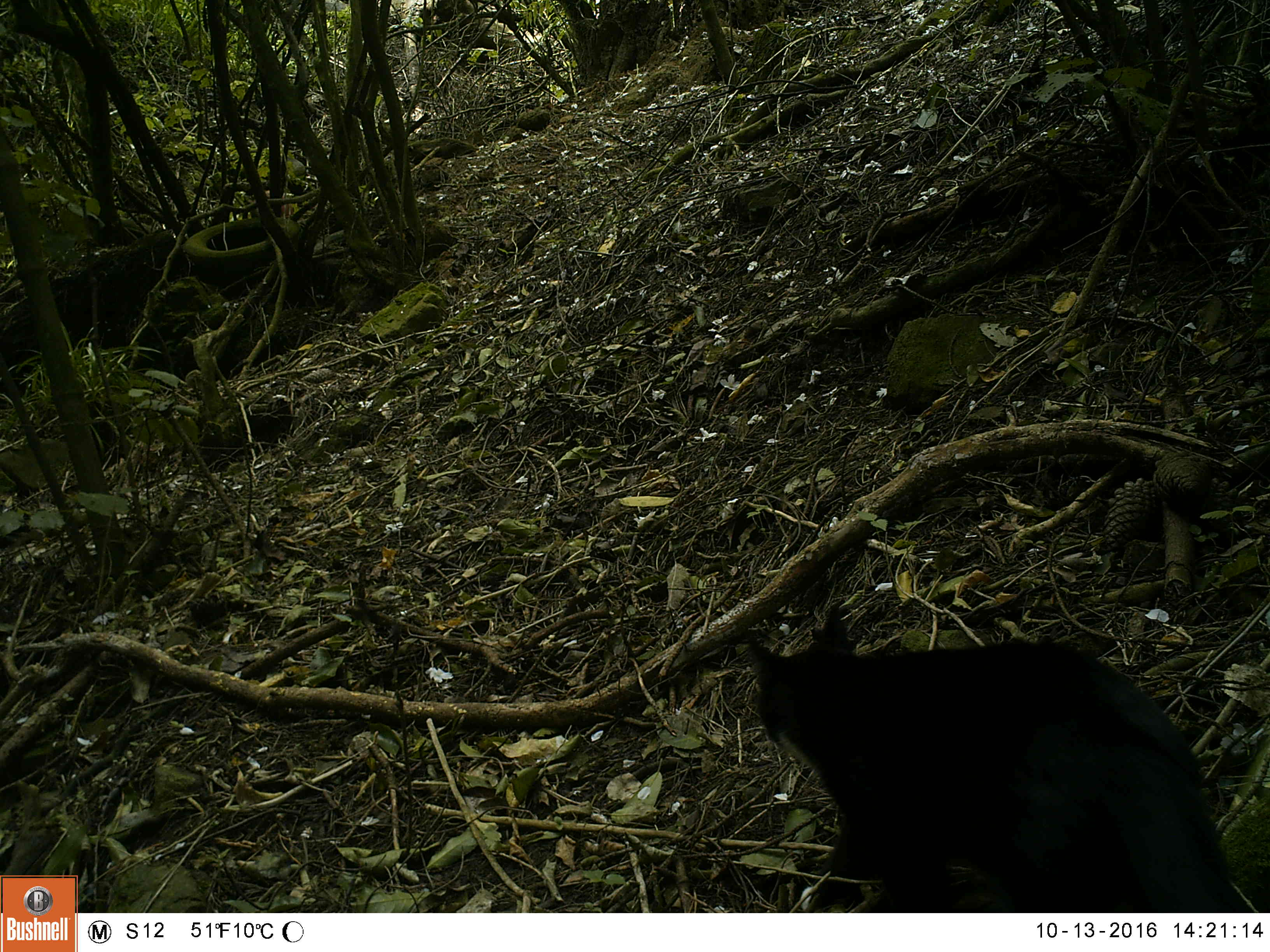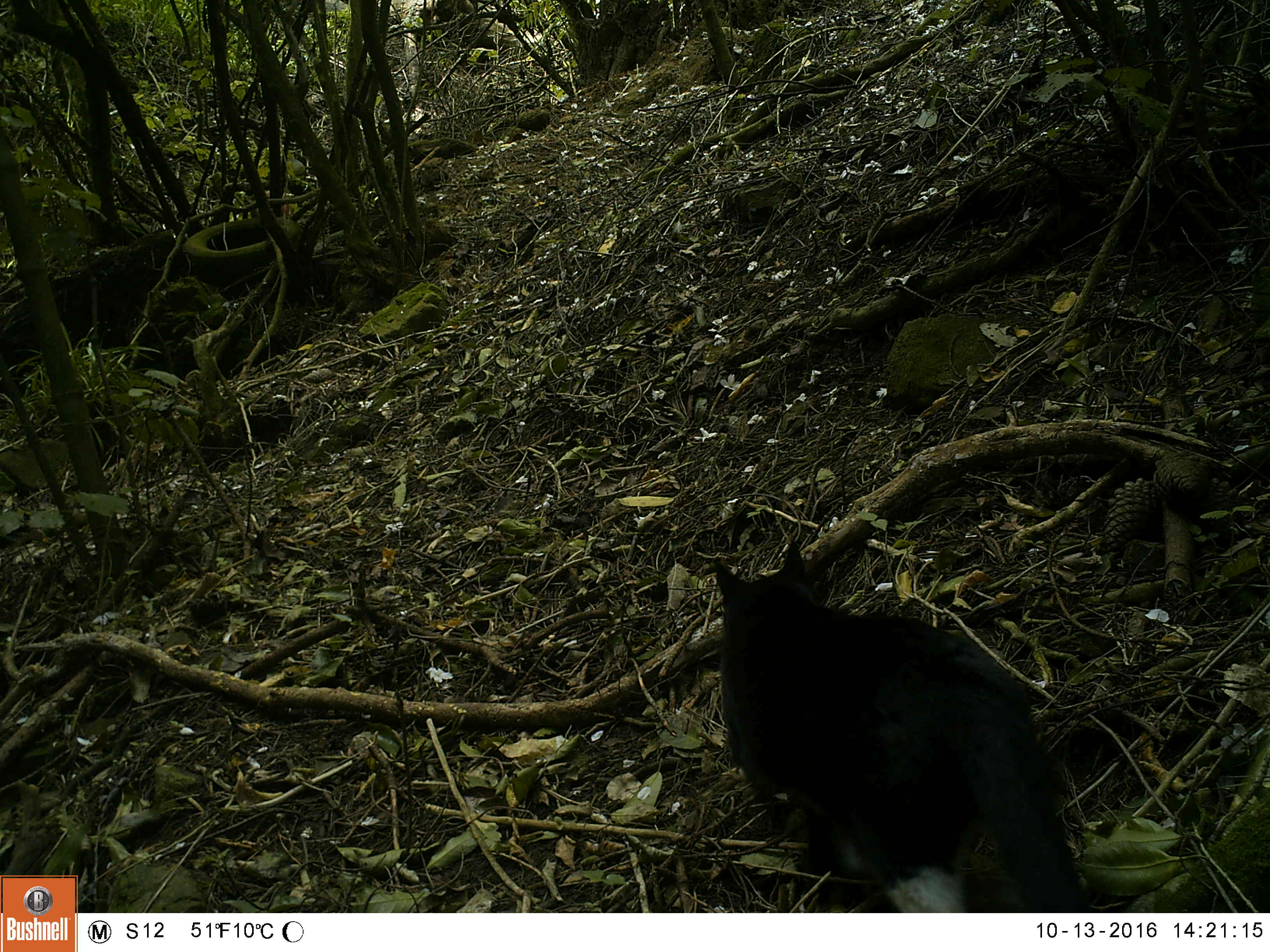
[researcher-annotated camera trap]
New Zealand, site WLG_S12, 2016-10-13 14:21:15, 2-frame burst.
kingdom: Animalia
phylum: Chordata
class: Mammalia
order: Carnivora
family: Felidae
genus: Felis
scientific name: Felis catus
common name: domestic cat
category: cat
Cat (domestic cat) (Felis catus).